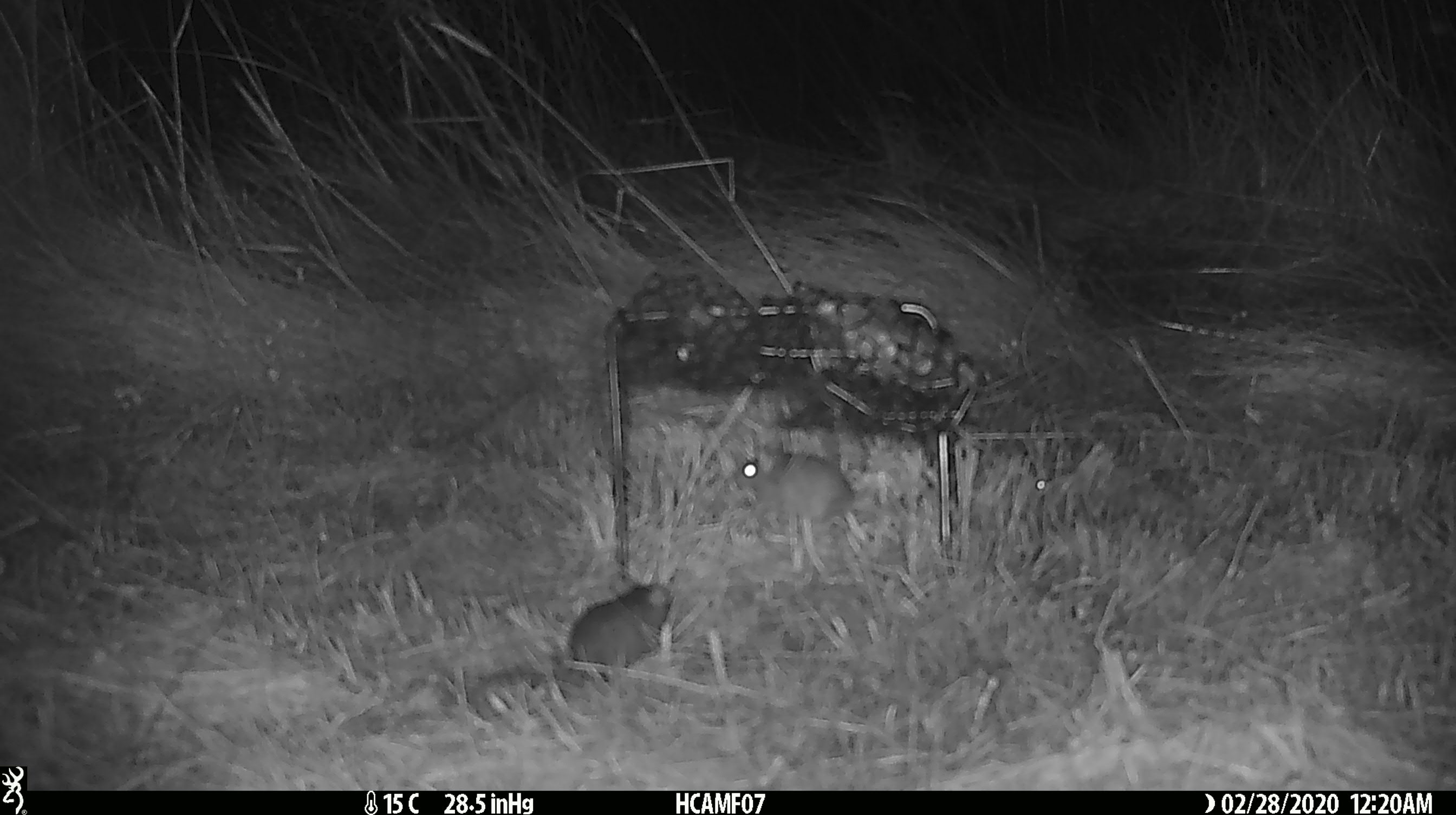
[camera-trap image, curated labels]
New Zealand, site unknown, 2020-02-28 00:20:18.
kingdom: Animalia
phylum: Chordata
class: Mammalia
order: Rodentia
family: Muridae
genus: Mus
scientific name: Mus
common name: mouse